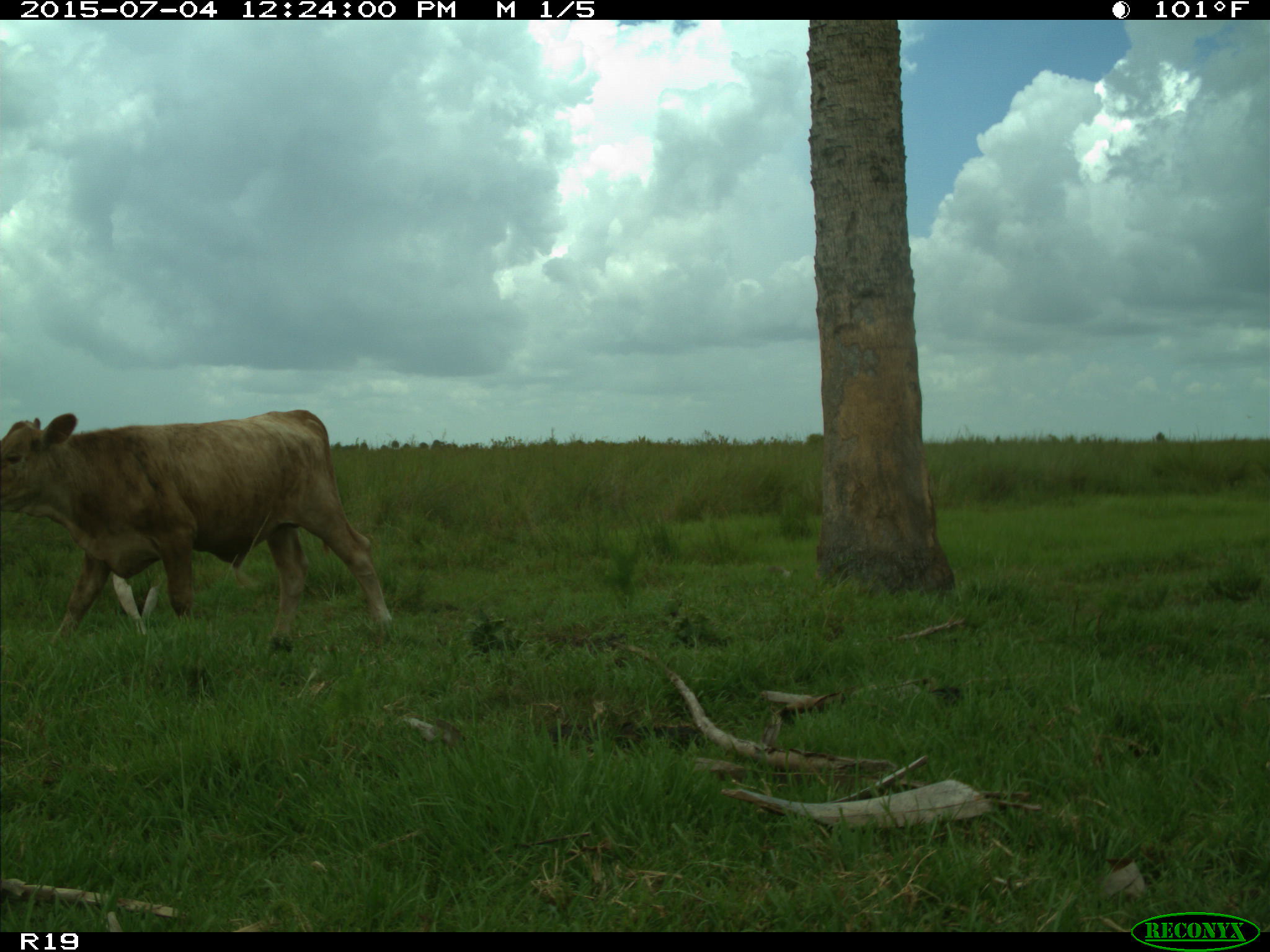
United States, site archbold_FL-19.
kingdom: Animalia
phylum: Chordata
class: Mammalia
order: Artiodactyla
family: Bovidae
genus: Bos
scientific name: Bos taurus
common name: domestic cow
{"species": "Bos taurus (domestic cow)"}